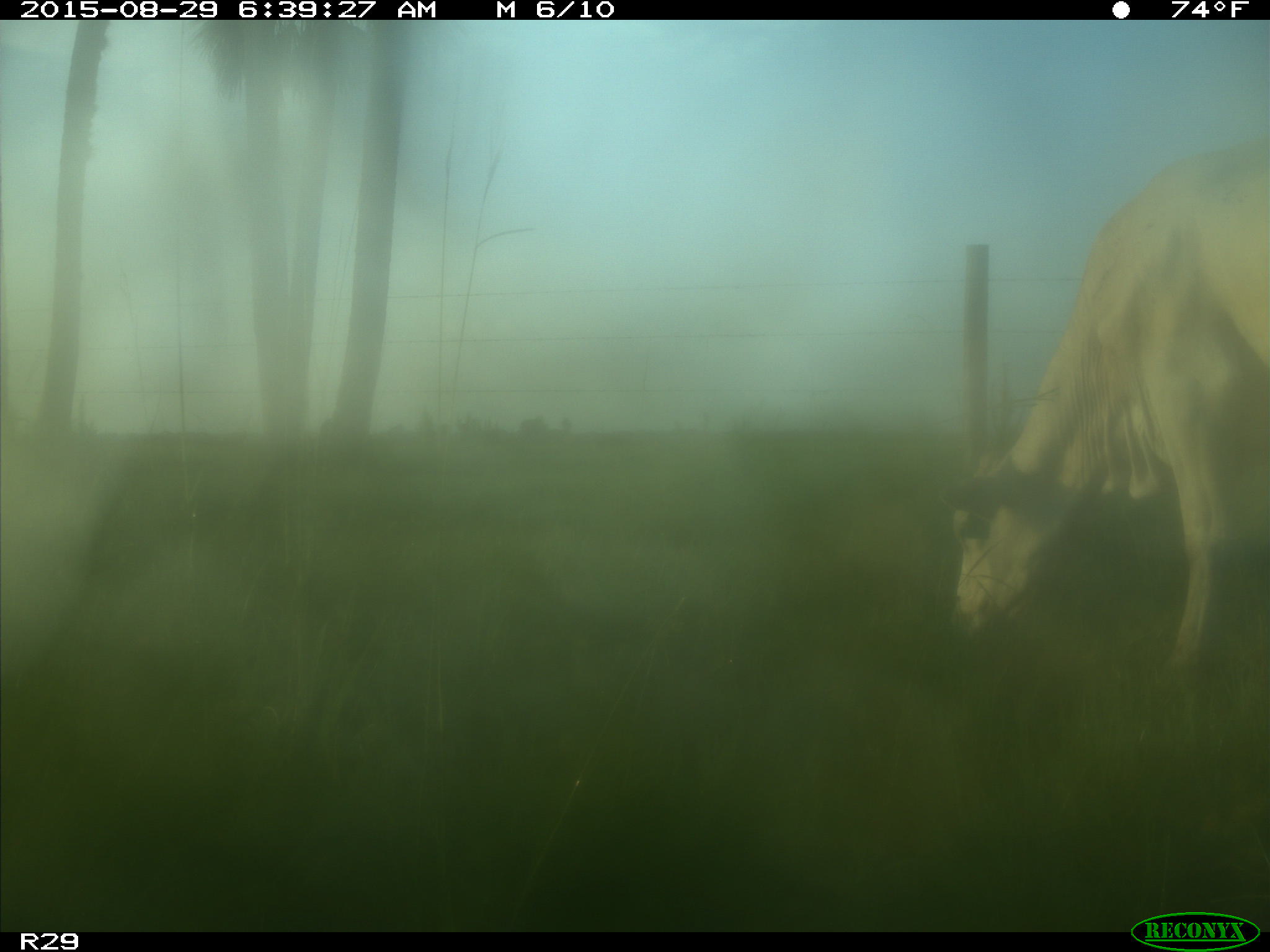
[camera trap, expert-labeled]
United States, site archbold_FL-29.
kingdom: Animalia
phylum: Chordata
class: Mammalia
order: Artiodactyla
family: Bovidae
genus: Bos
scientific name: Bos taurus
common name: domestic cow